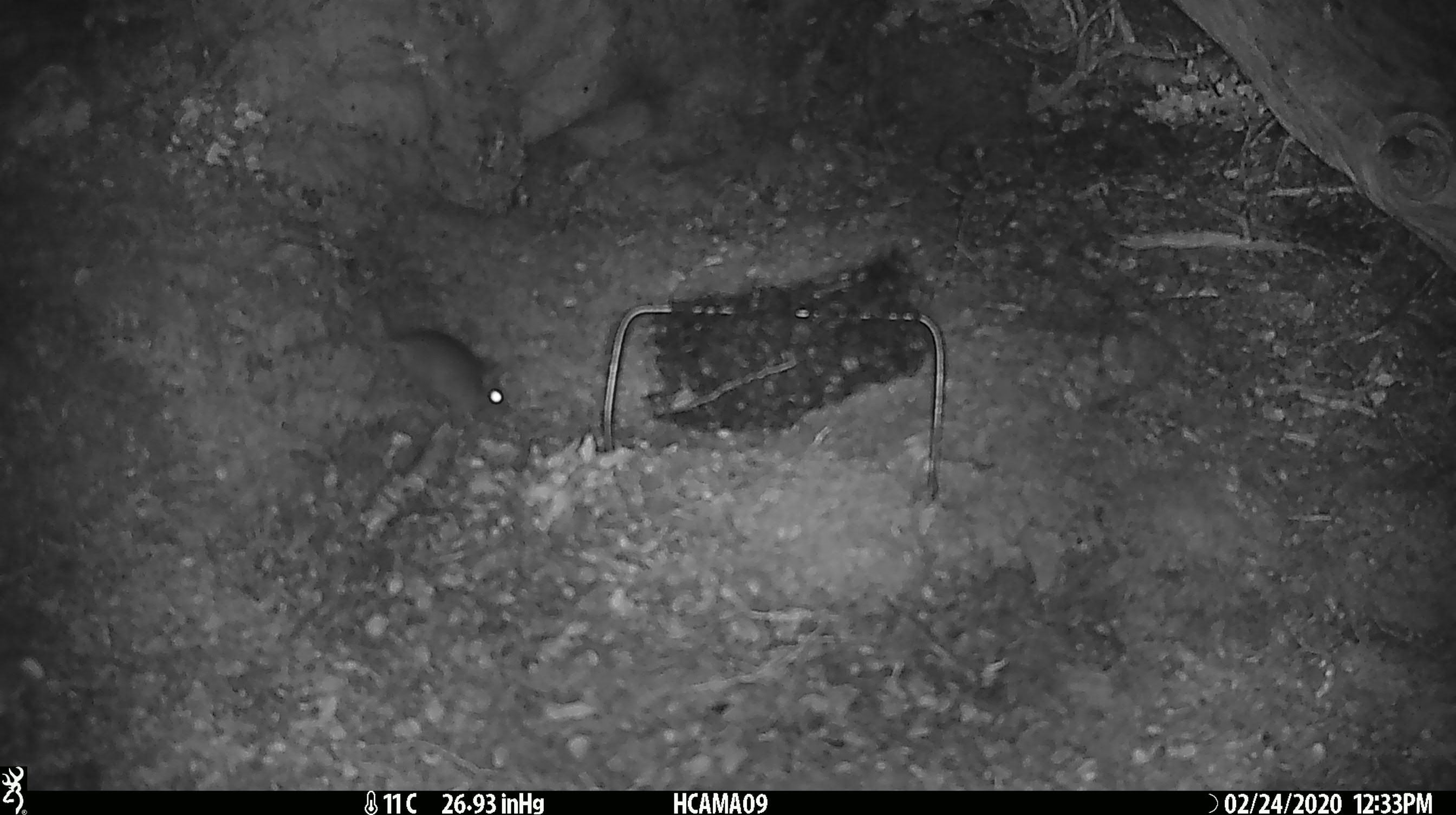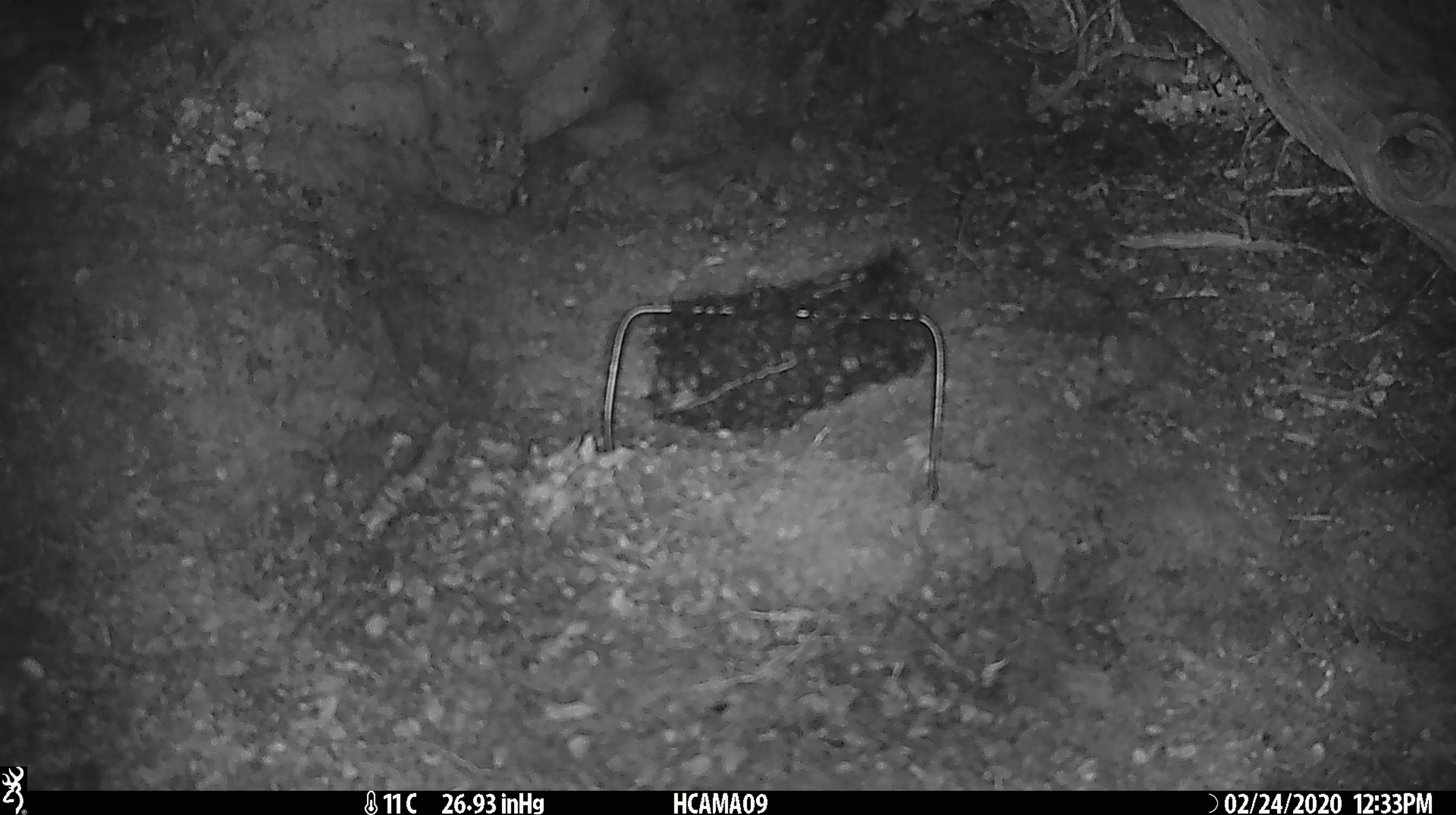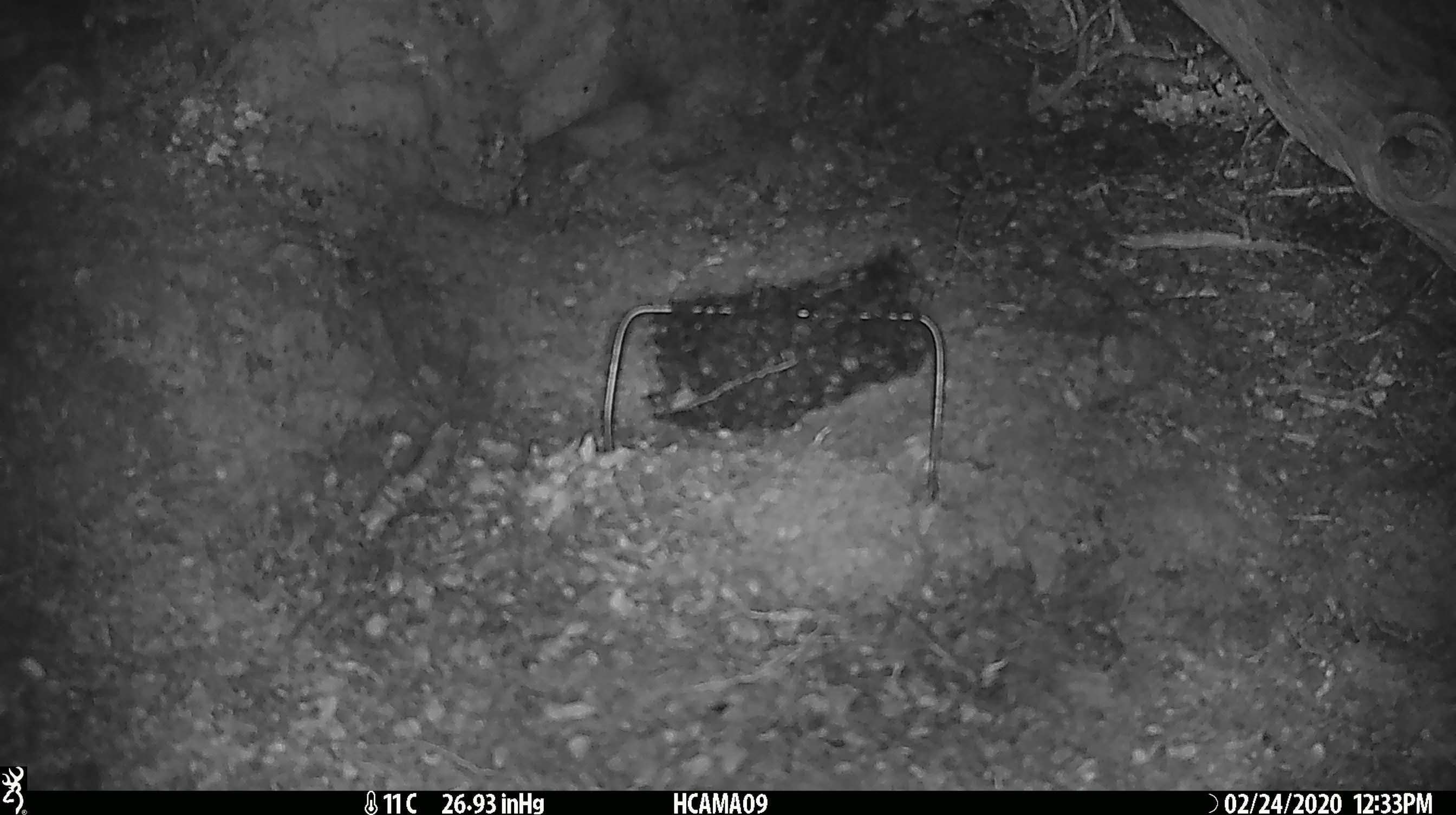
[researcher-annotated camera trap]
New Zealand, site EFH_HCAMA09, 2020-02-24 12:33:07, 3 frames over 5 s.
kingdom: Animalia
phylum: Chordata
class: Mammalia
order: Rodentia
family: Muridae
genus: Mus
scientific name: Mus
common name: mouse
Mouse (Mus).